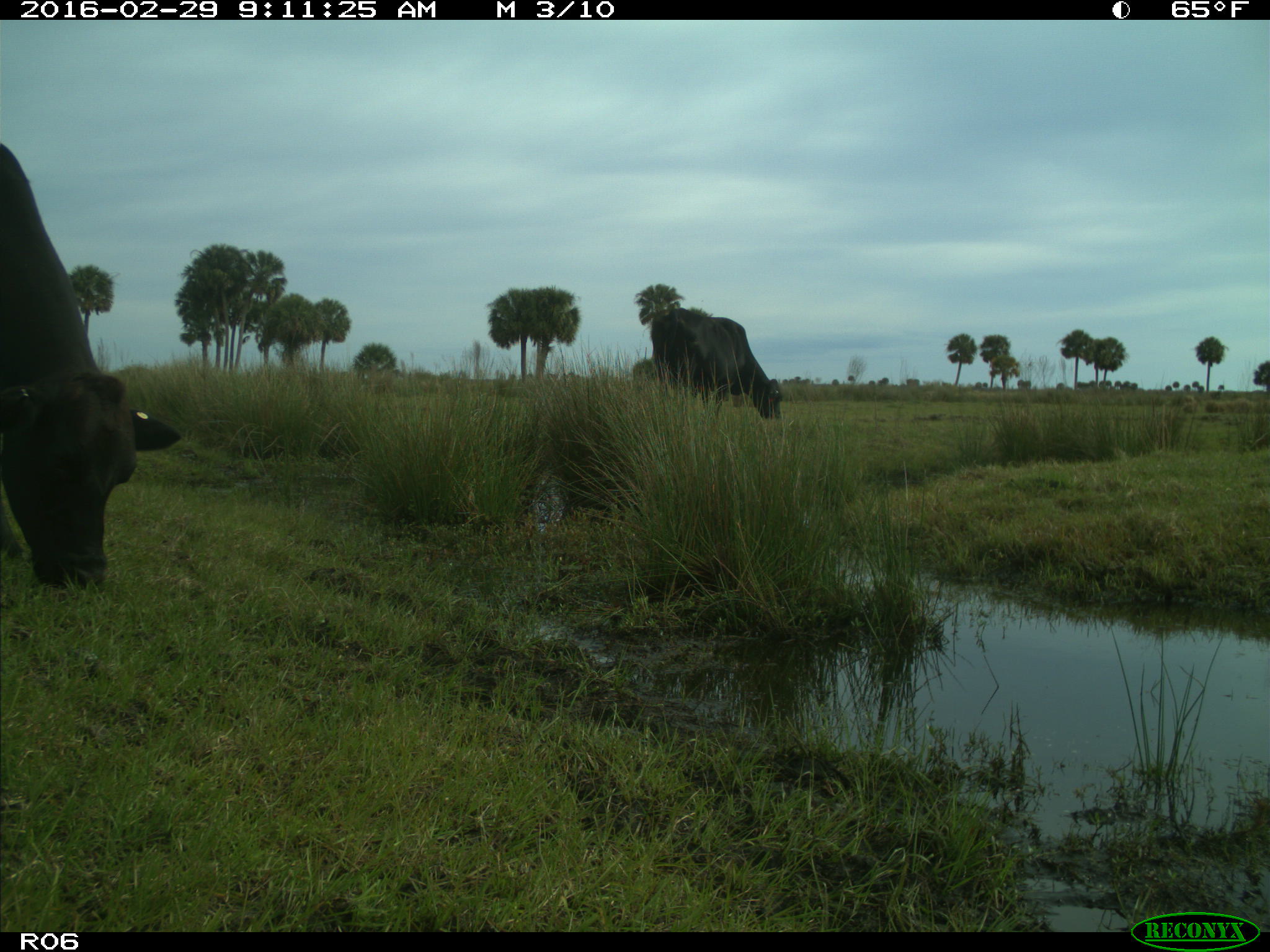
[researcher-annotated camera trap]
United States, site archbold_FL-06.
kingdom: Animalia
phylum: Chordata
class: Mammalia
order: Artiodactyla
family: Bovidae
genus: Bos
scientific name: Bos taurus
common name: domestic cow